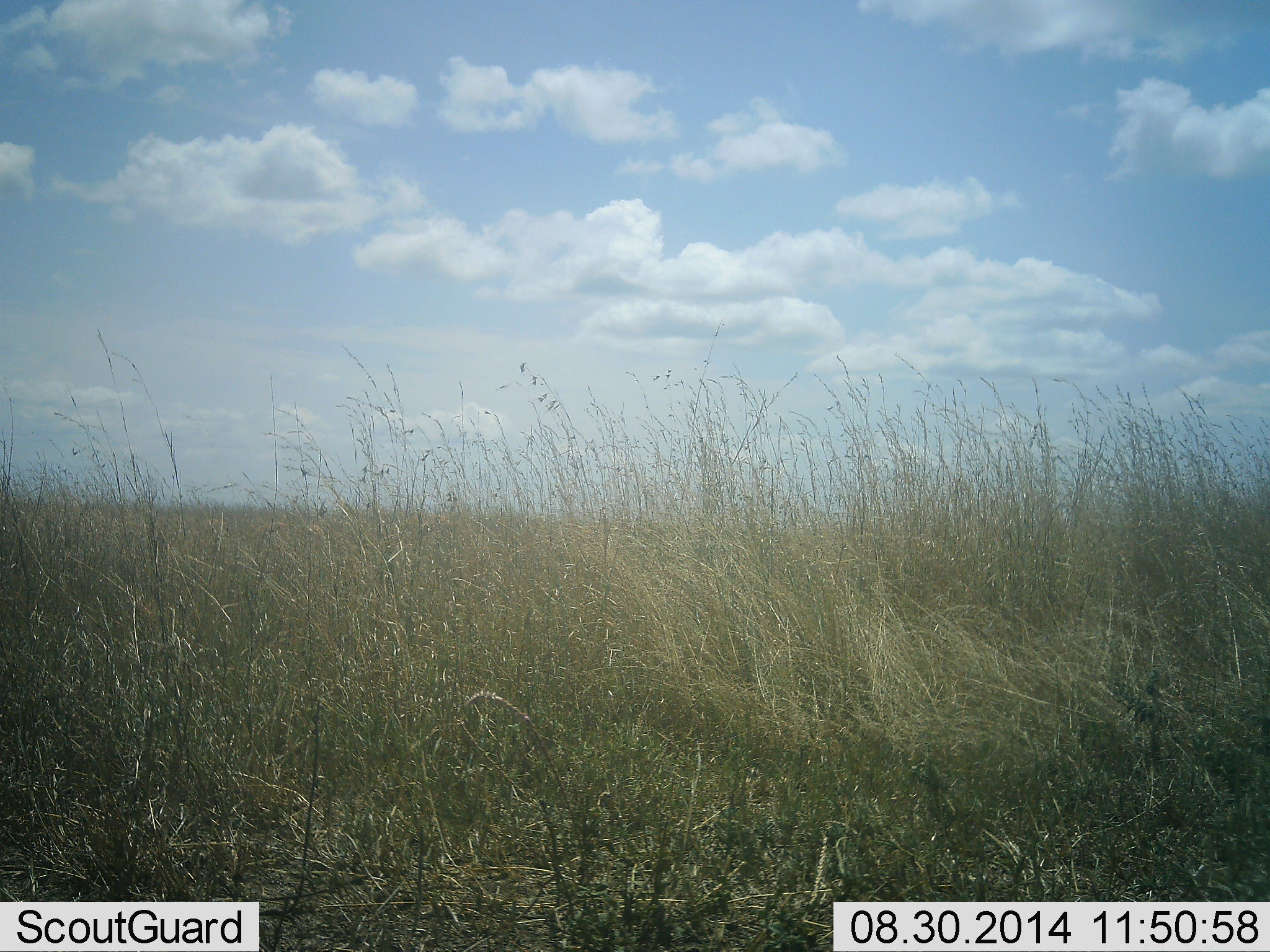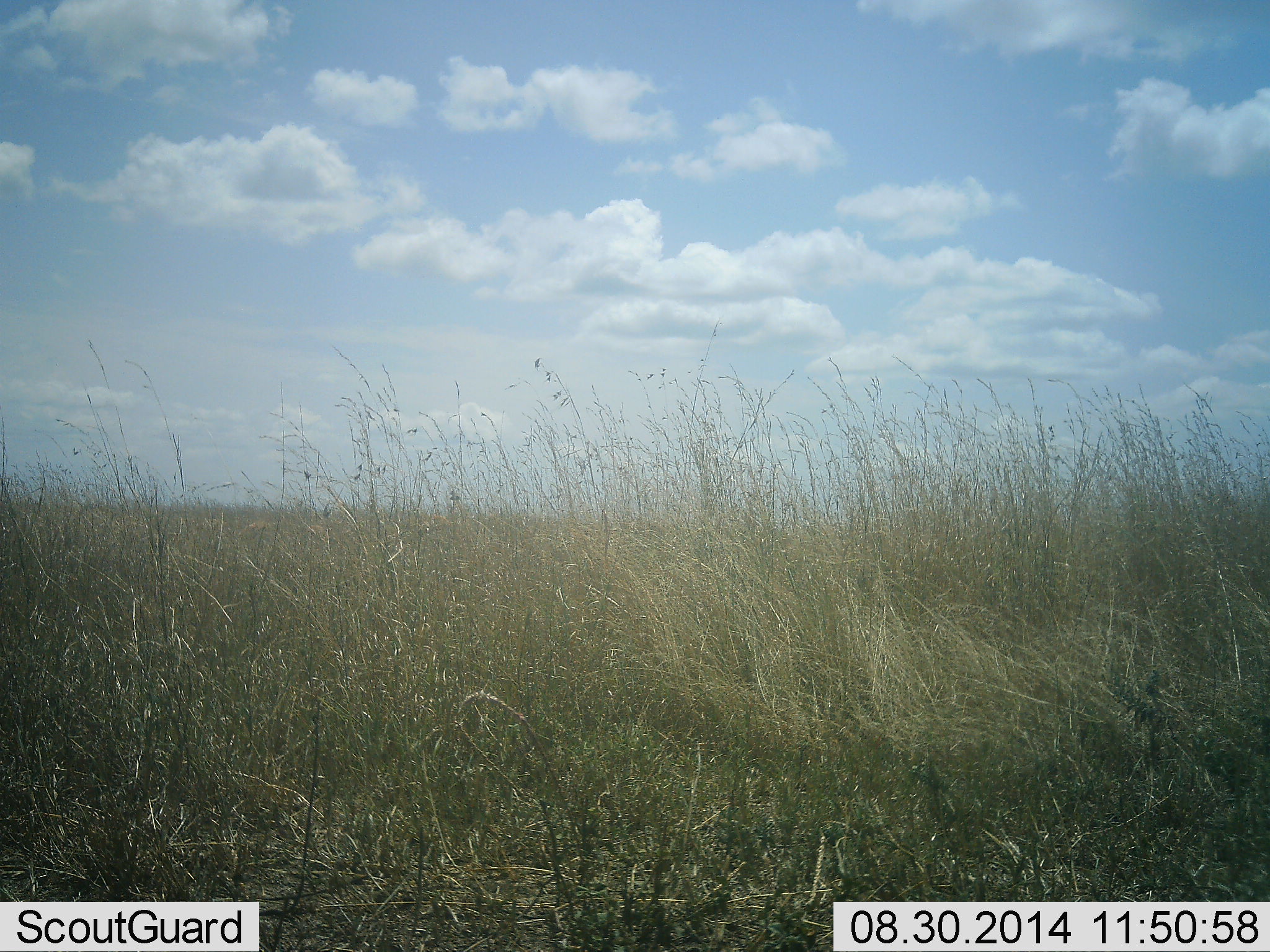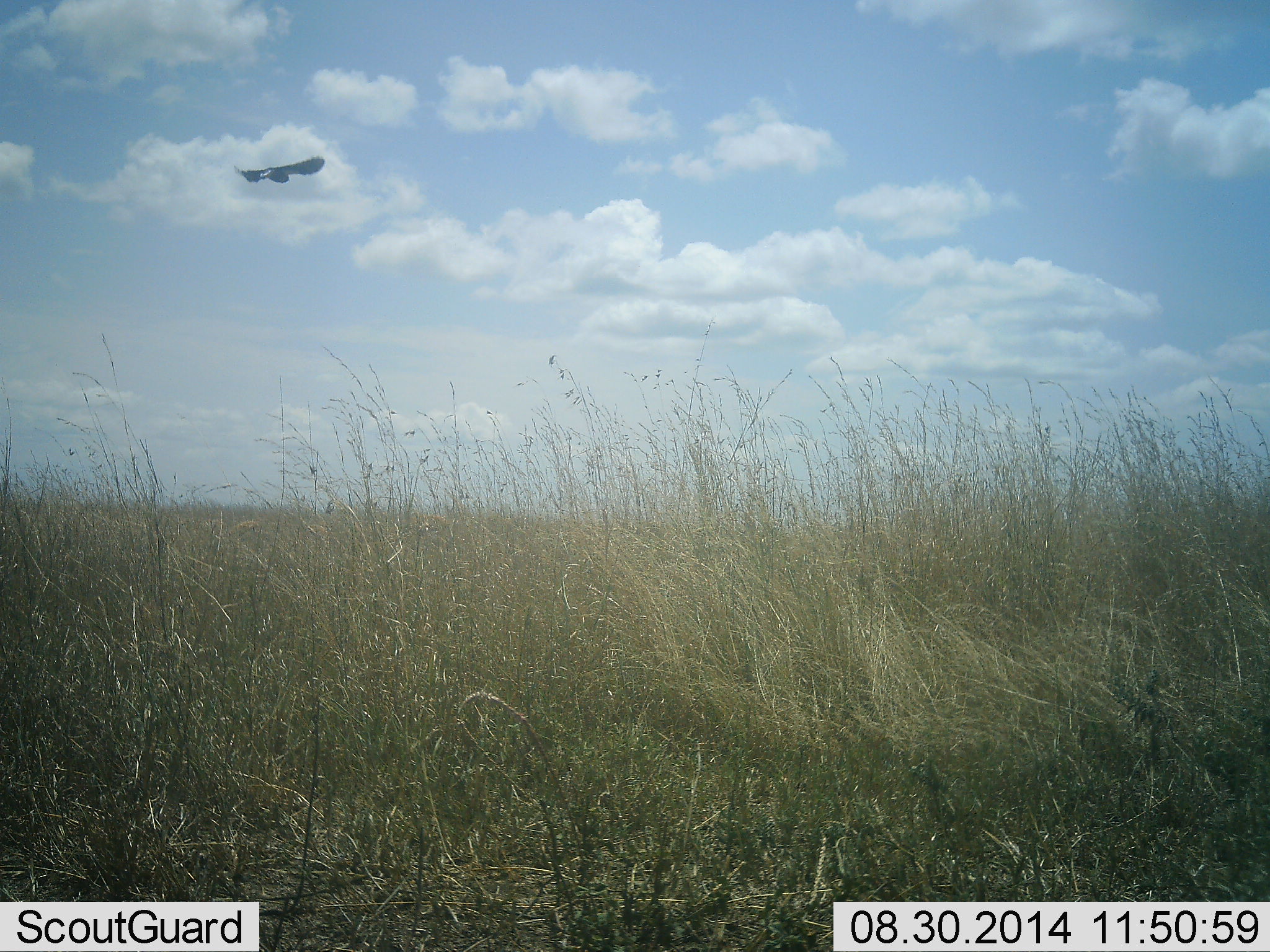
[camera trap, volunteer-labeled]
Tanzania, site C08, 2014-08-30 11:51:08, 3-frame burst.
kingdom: Animalia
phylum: Chordata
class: Aves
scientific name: Aves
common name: bird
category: otherbird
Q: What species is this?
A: Otherbird (bird) (Aves).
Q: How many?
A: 1.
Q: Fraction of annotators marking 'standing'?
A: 0%.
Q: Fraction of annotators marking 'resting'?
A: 0%.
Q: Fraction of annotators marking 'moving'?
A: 100%.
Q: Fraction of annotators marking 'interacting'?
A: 0%.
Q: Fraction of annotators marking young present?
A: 0%.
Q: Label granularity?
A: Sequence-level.